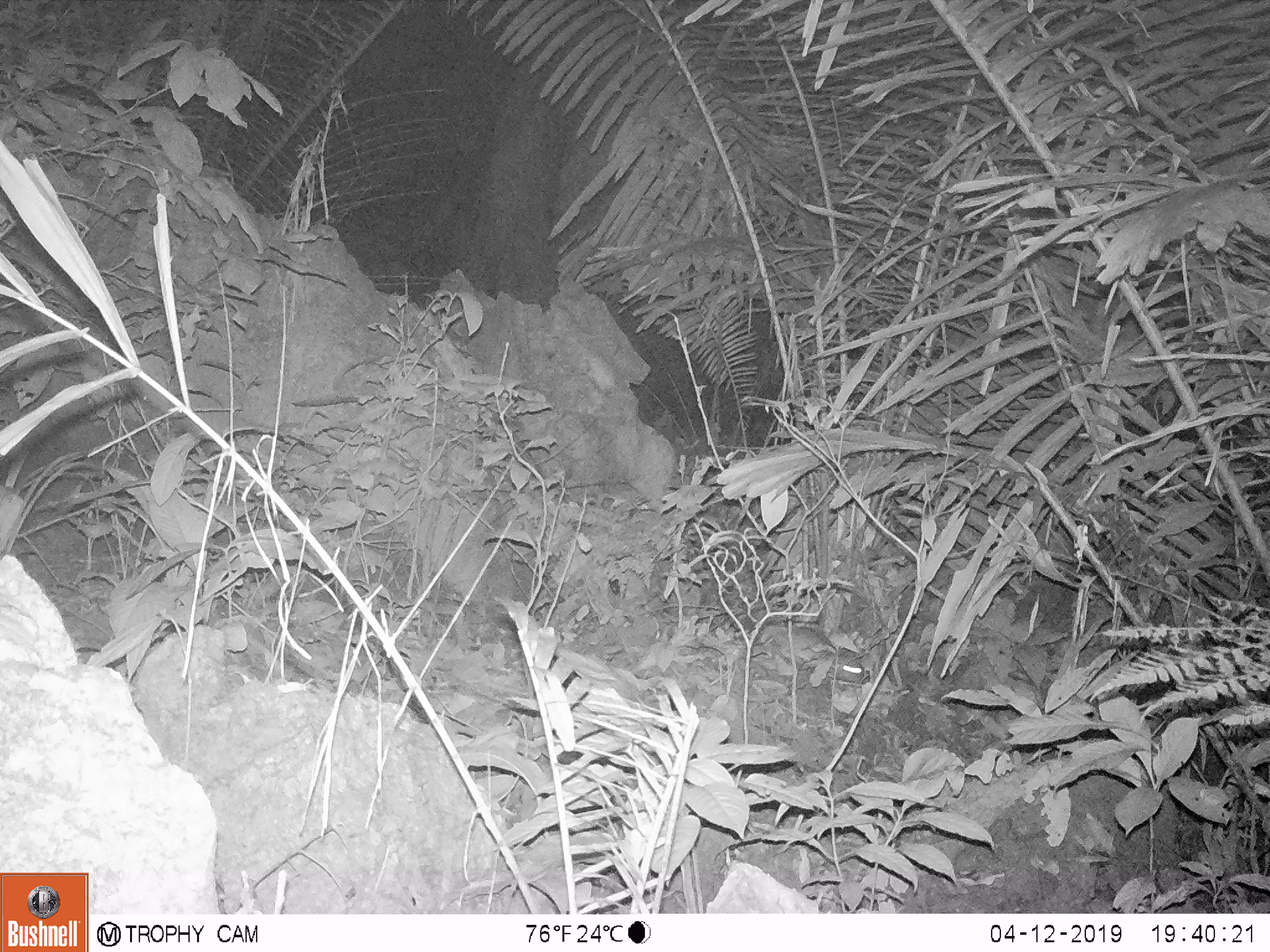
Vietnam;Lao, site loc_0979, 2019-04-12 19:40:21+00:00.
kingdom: Animalia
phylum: Chordata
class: Mammalia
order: Rodentia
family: Muridae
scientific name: Muridae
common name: old-world mice and rats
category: unidentified murid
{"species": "unidentified murid (old-world mice and rats) (Muridae)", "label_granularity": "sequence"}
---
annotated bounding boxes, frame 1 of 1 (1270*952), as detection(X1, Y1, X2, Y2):
unidentified murid: detection(767, 622, 865, 684)